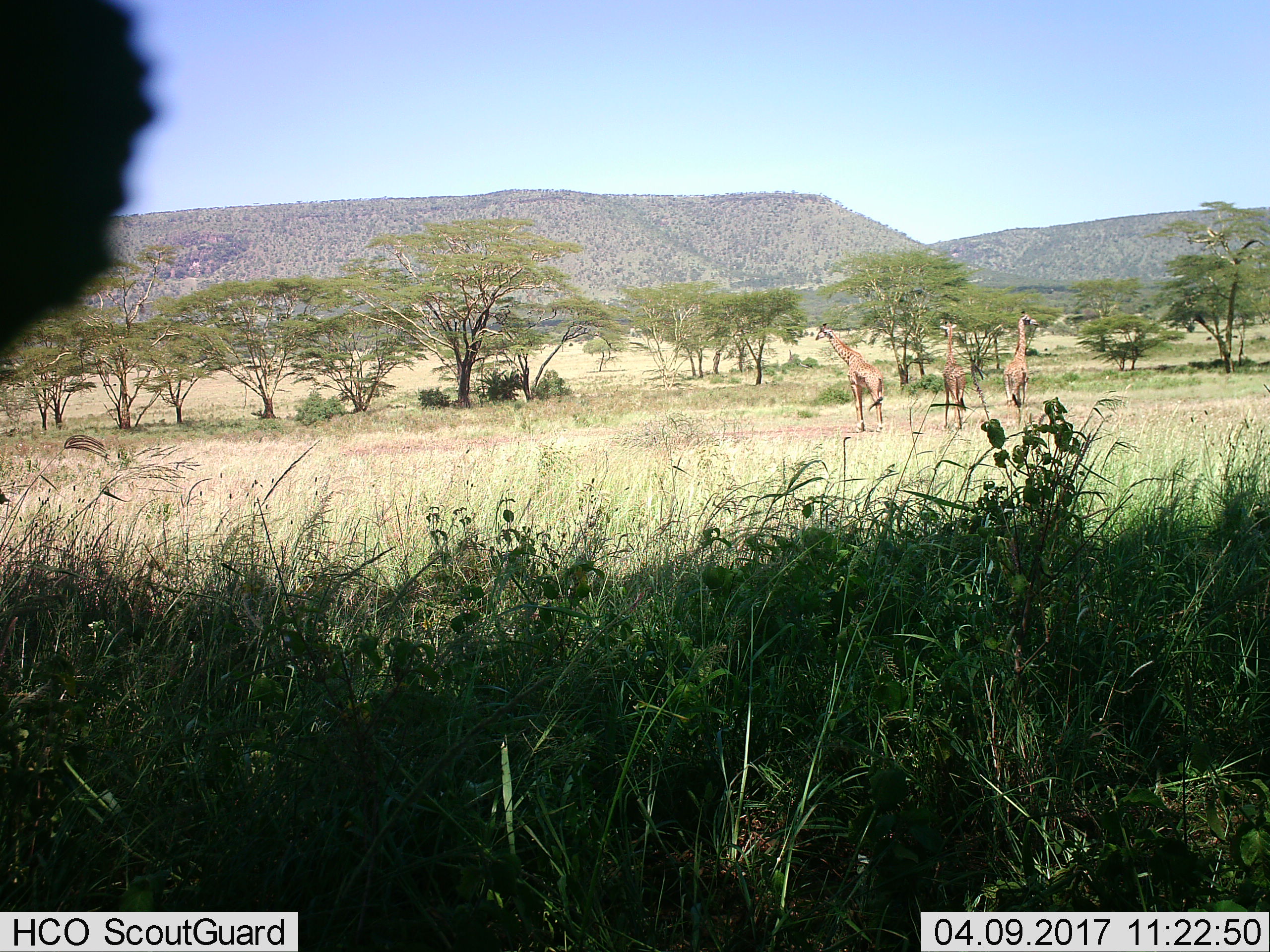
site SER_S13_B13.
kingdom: Animalia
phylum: Chordata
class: Mammalia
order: Artiodactyla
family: Giraffidae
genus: Giraffa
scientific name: Giraffa camelopardalis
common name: giraffe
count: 3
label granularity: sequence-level